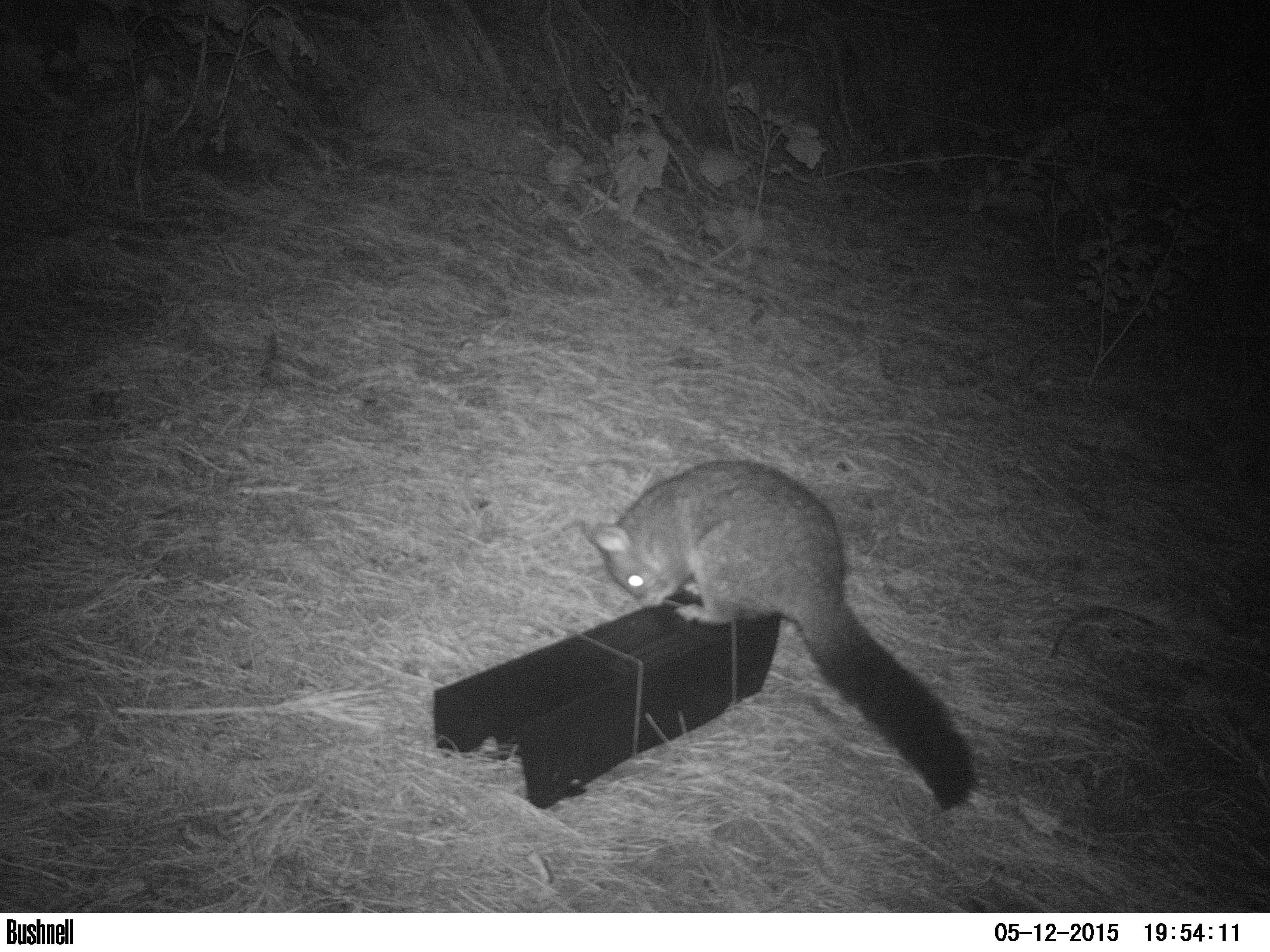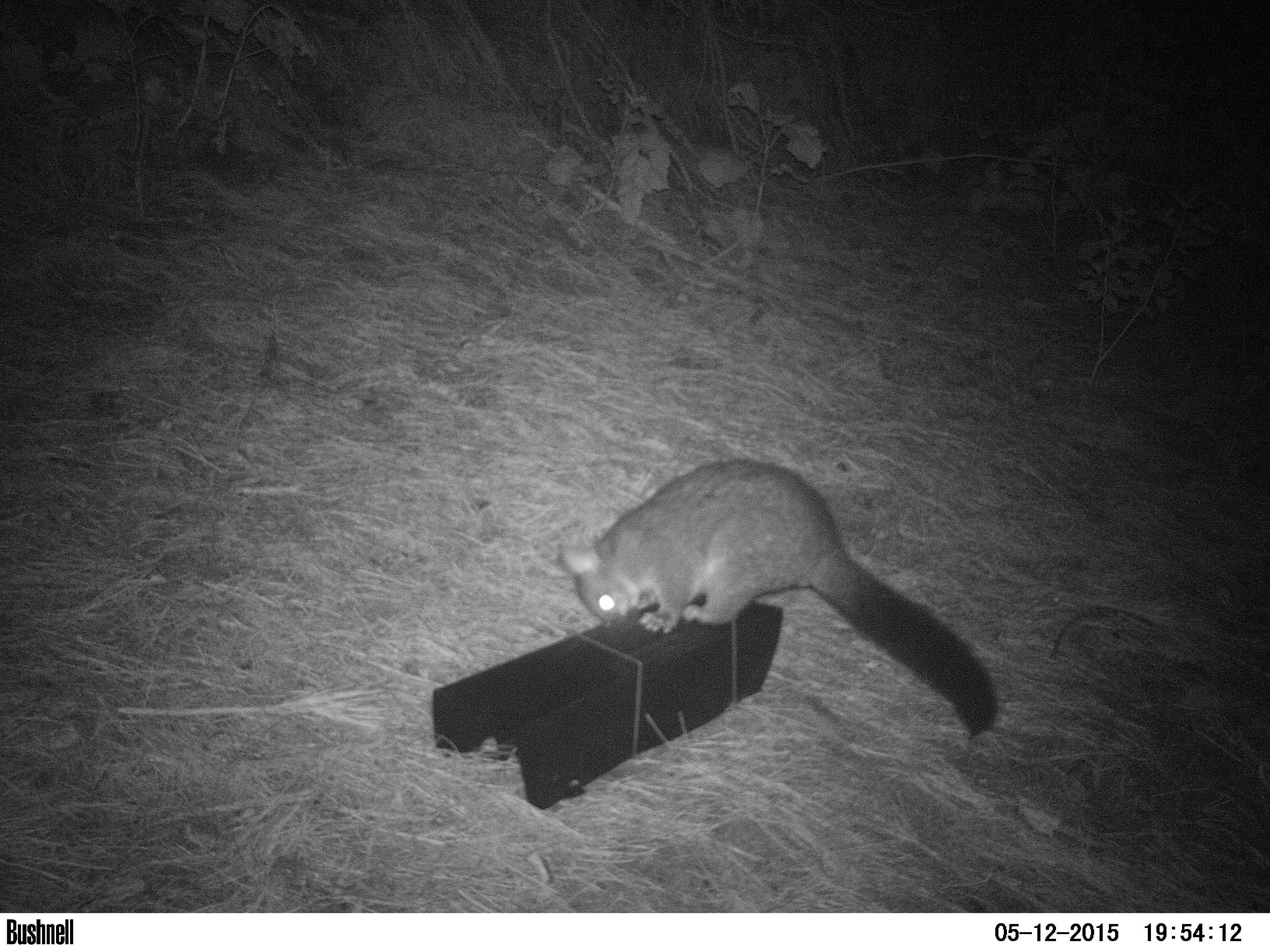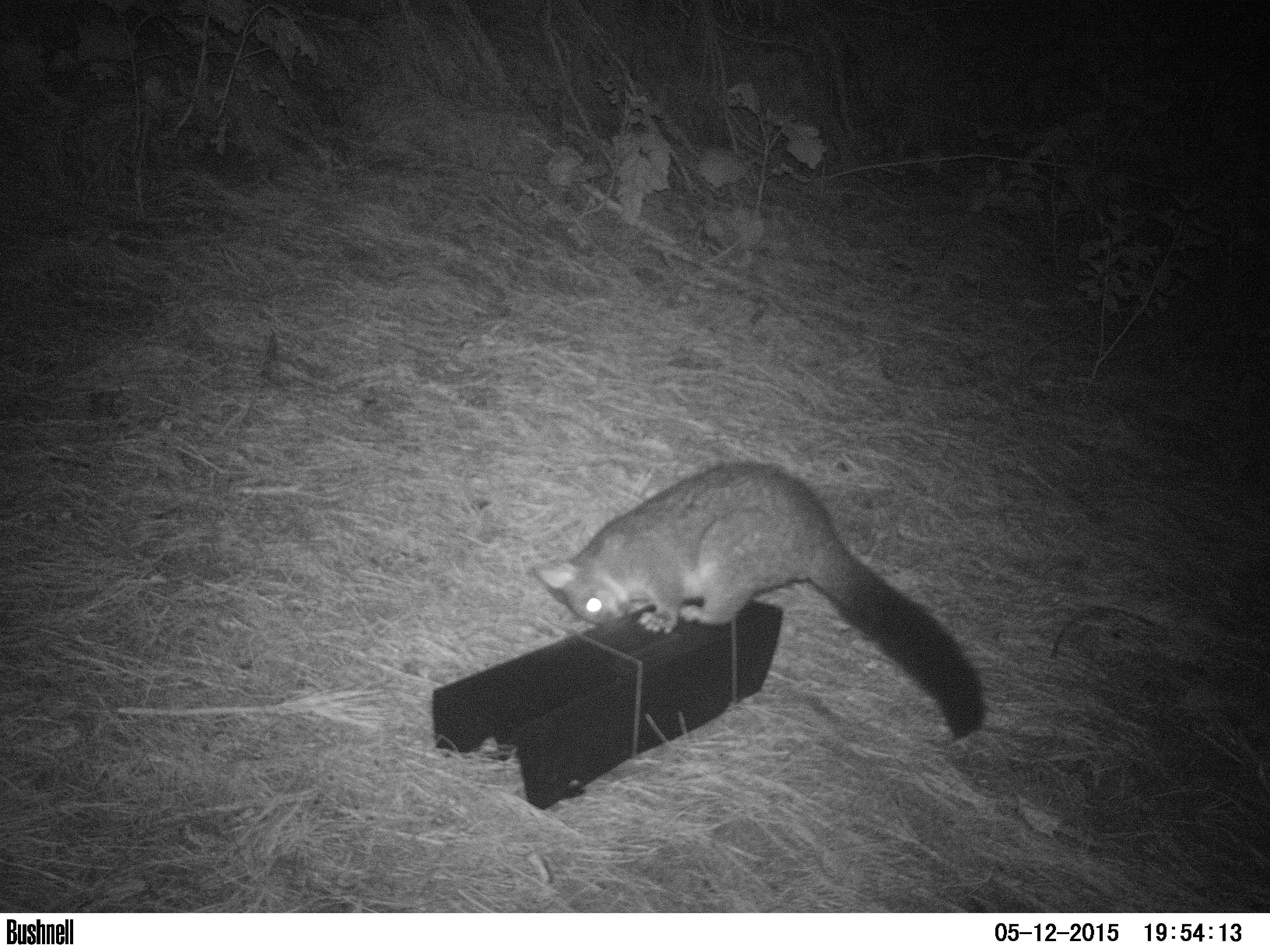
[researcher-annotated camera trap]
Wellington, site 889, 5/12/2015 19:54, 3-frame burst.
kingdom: Animalia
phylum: Chordata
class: Mammalia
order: Didelphimorphia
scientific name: Didelphimorphia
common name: possum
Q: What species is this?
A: Possum (Didelphimorphia).